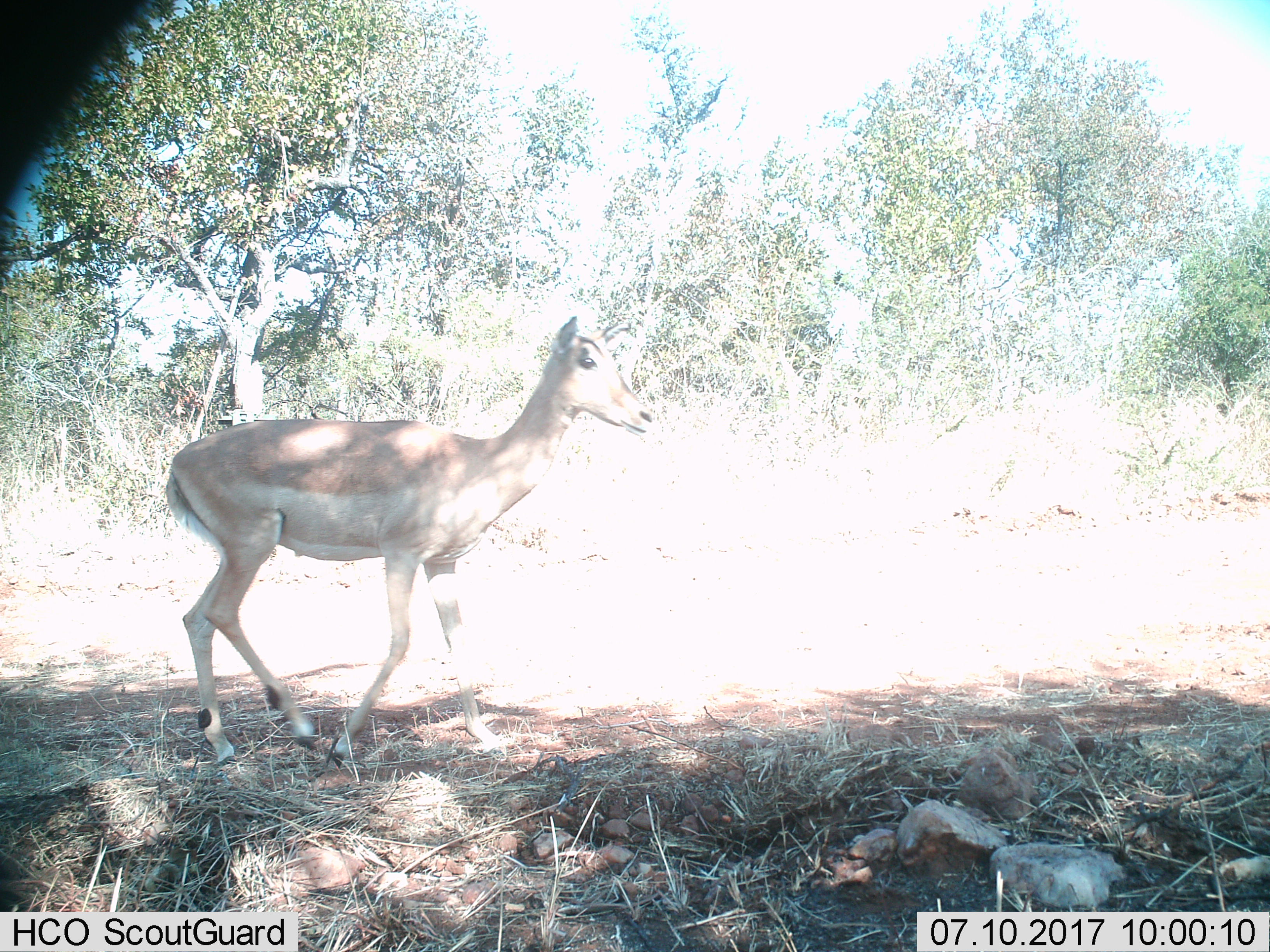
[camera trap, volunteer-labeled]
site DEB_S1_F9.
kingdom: Animalia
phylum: Chordata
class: Mammalia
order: Artiodactyla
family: Bovidae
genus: Aepyceros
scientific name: Aepyceros melampus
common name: impala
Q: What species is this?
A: Impala (Aepyceros melampus).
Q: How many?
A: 1.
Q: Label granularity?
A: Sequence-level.